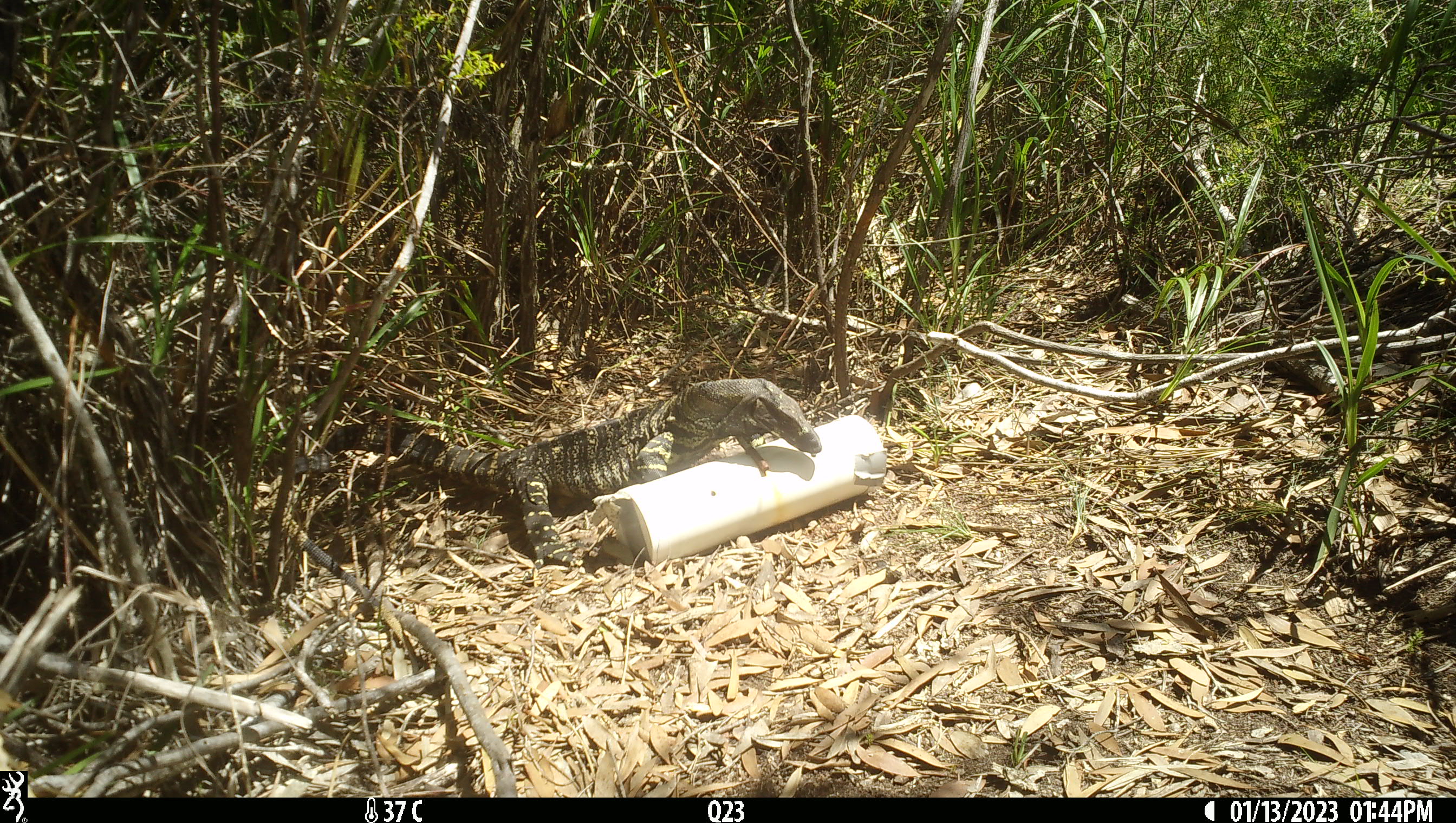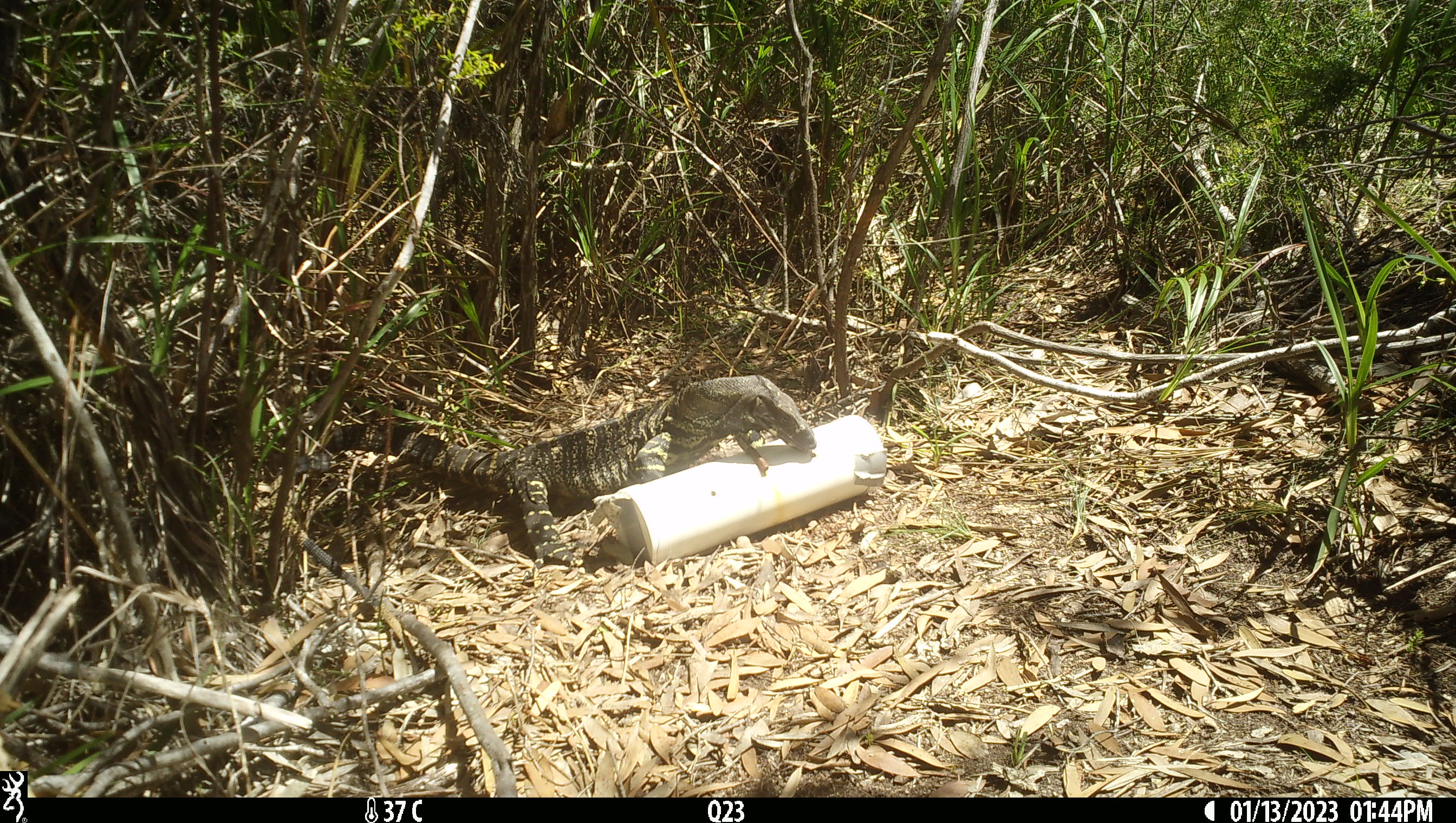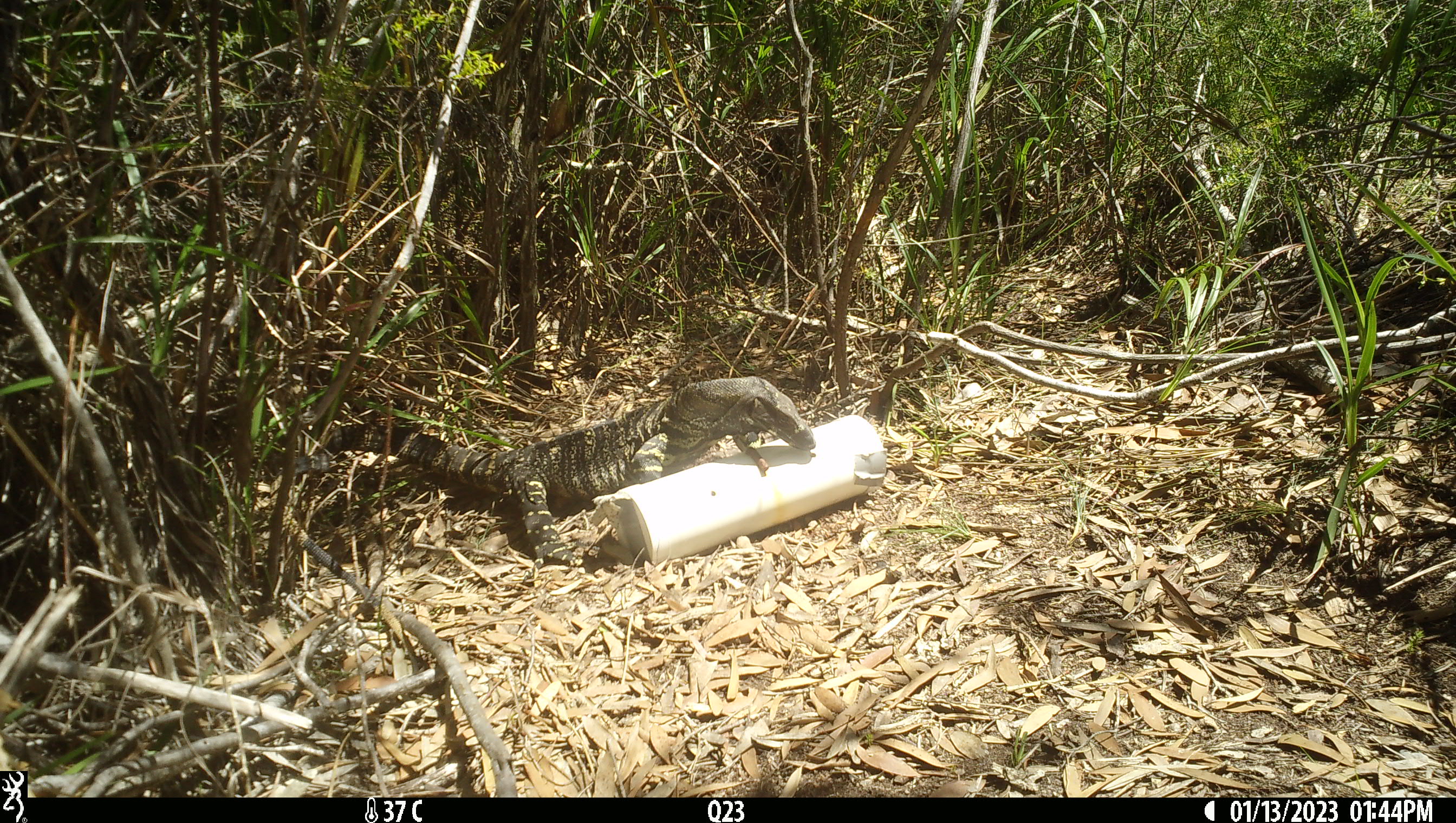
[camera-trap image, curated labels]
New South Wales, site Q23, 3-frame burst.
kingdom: Animalia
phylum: Chordata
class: Reptilia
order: Squamata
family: Varanidae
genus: Varanus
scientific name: Varanus varius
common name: lace monitor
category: goanna